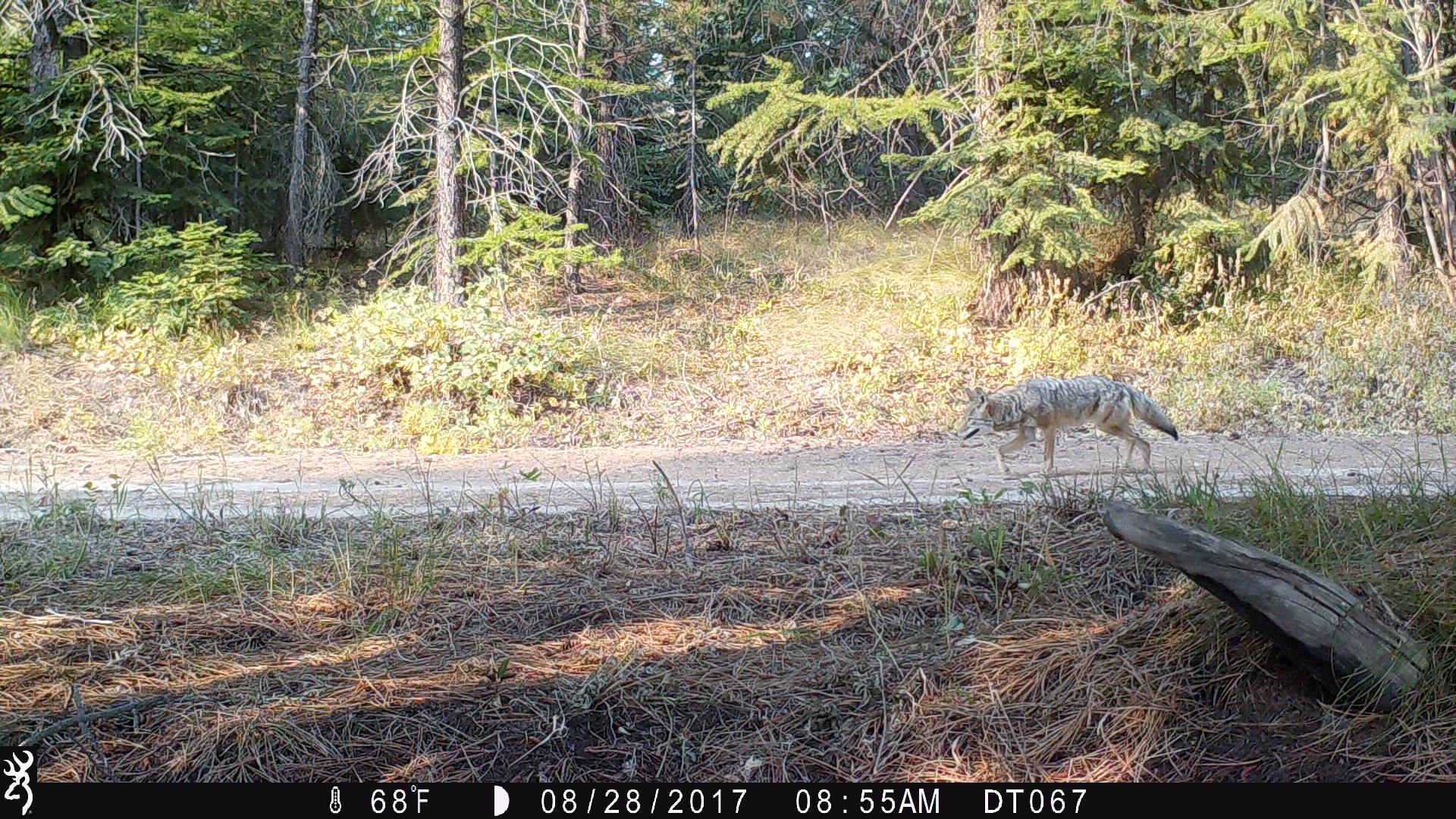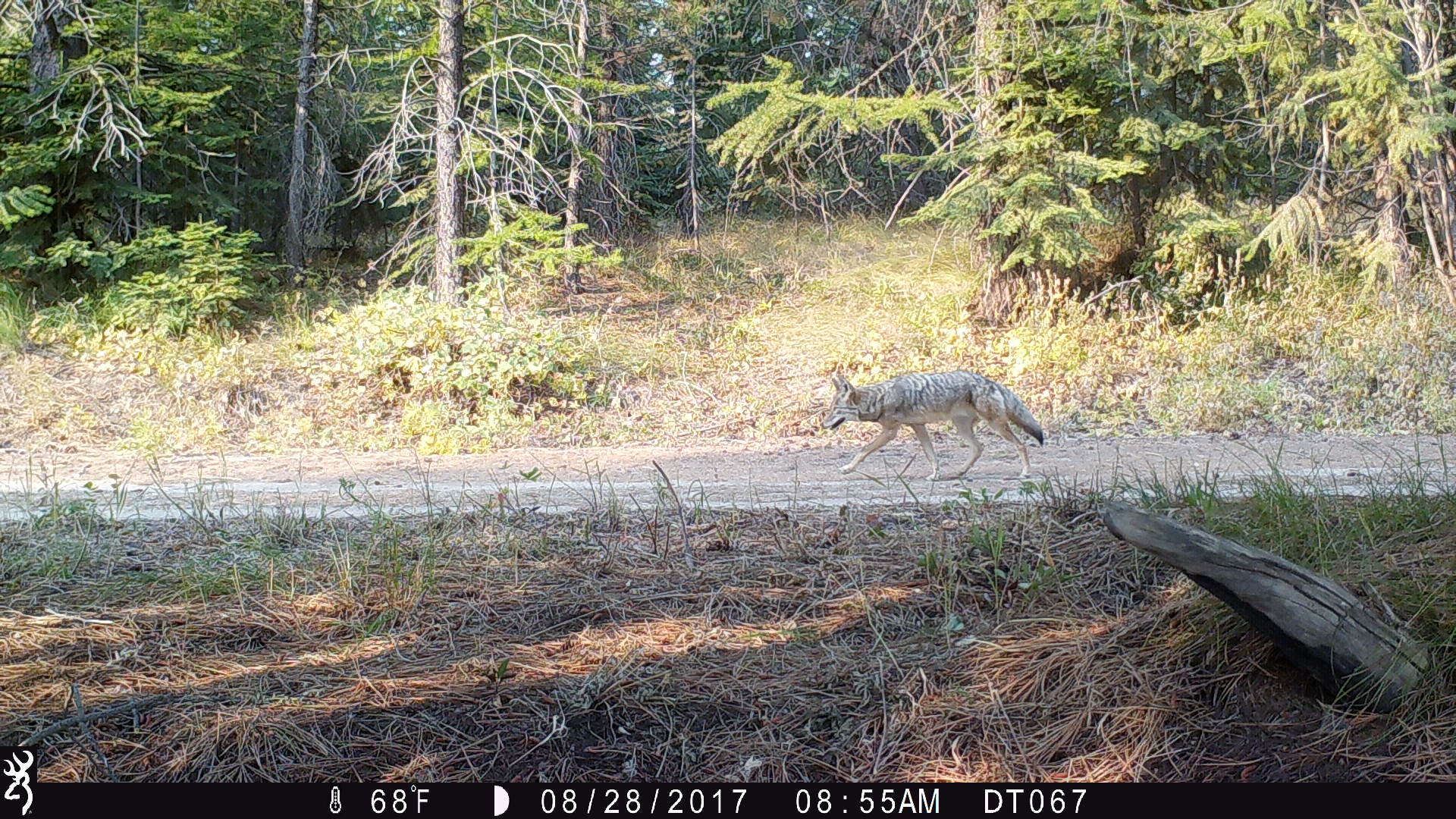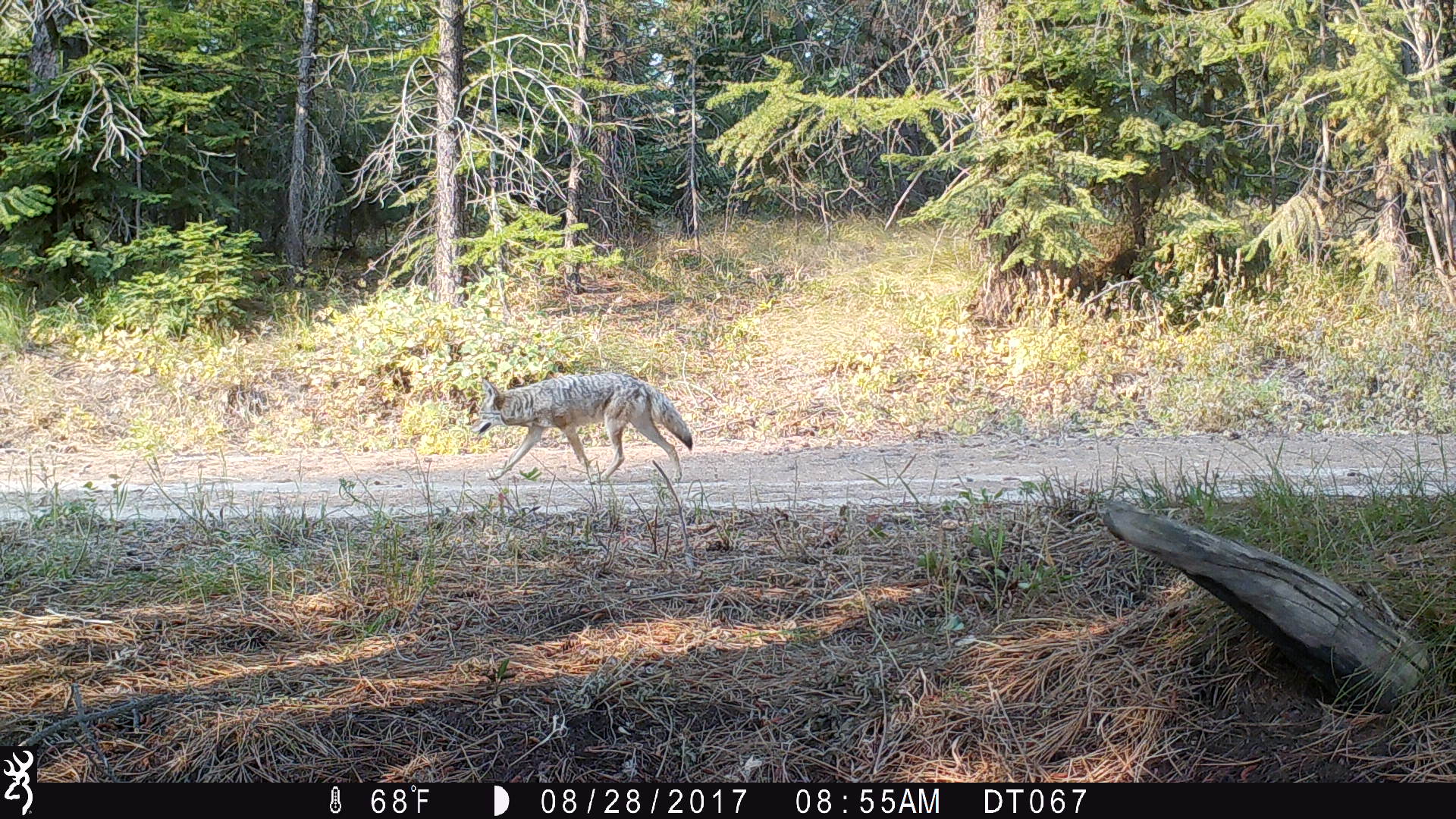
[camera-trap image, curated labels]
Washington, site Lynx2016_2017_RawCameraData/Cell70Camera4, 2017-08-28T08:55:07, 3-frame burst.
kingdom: Animalia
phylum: Chordata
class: Mammalia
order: Carnivora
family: Canidae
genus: Canis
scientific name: Canis latrans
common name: coyote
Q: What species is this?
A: Canis latrans (coyote).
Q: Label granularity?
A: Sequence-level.